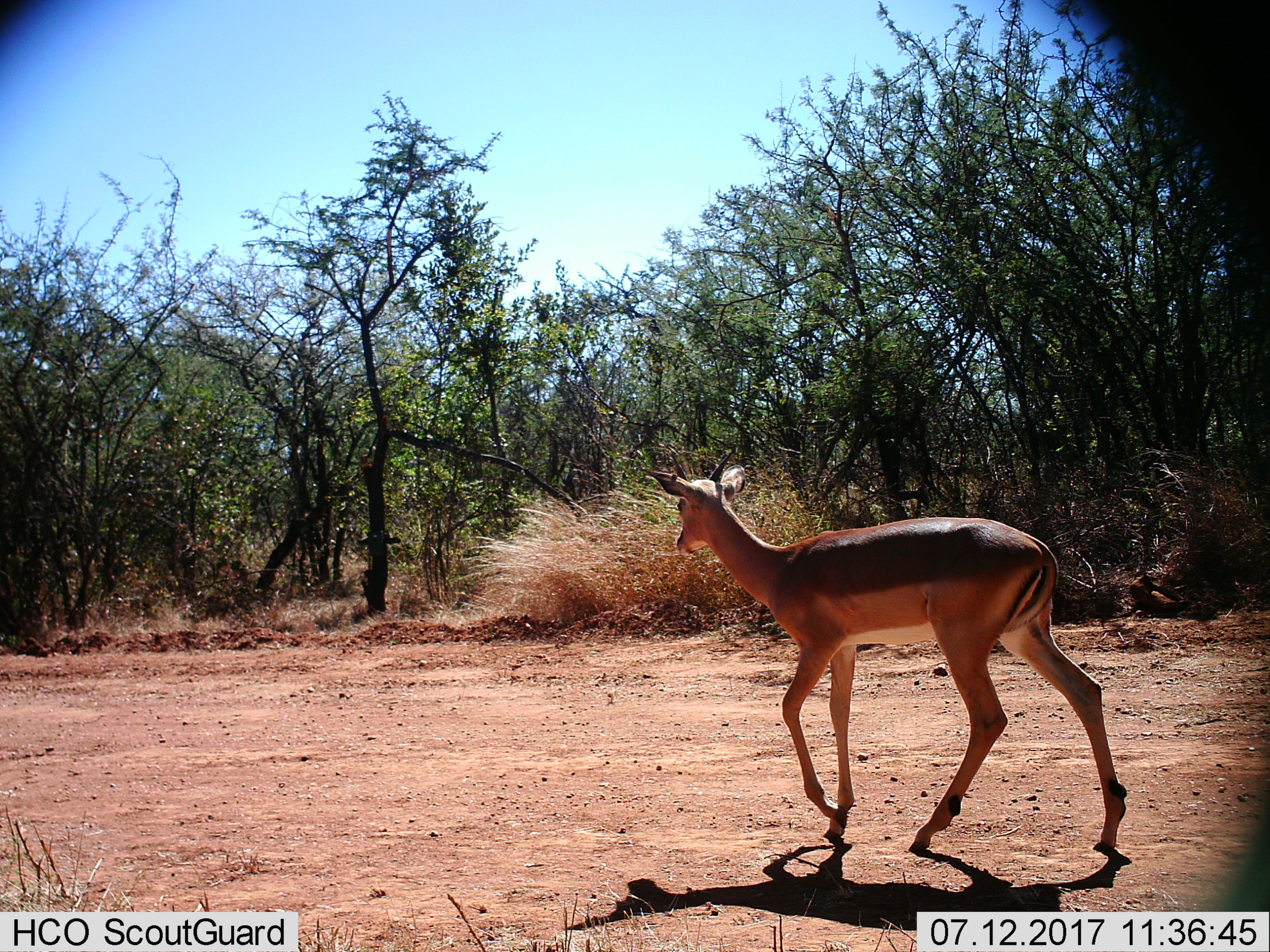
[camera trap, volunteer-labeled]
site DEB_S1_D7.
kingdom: Animalia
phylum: Chordata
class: Mammalia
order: Artiodactyla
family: Bovidae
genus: Aepyceros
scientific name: Aepyceros melampus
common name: impala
Impala (Aepyceros melampus), count 1. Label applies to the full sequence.